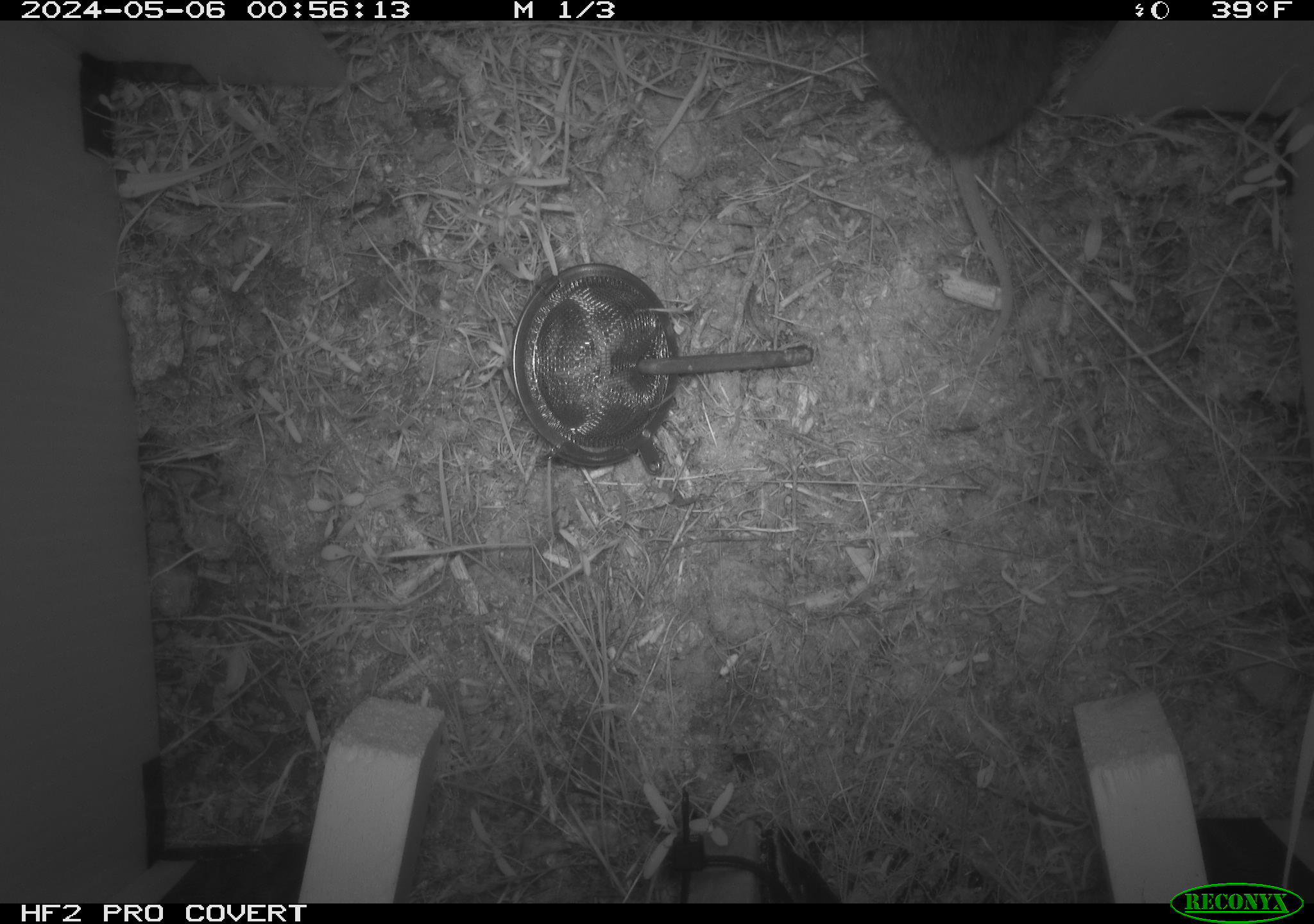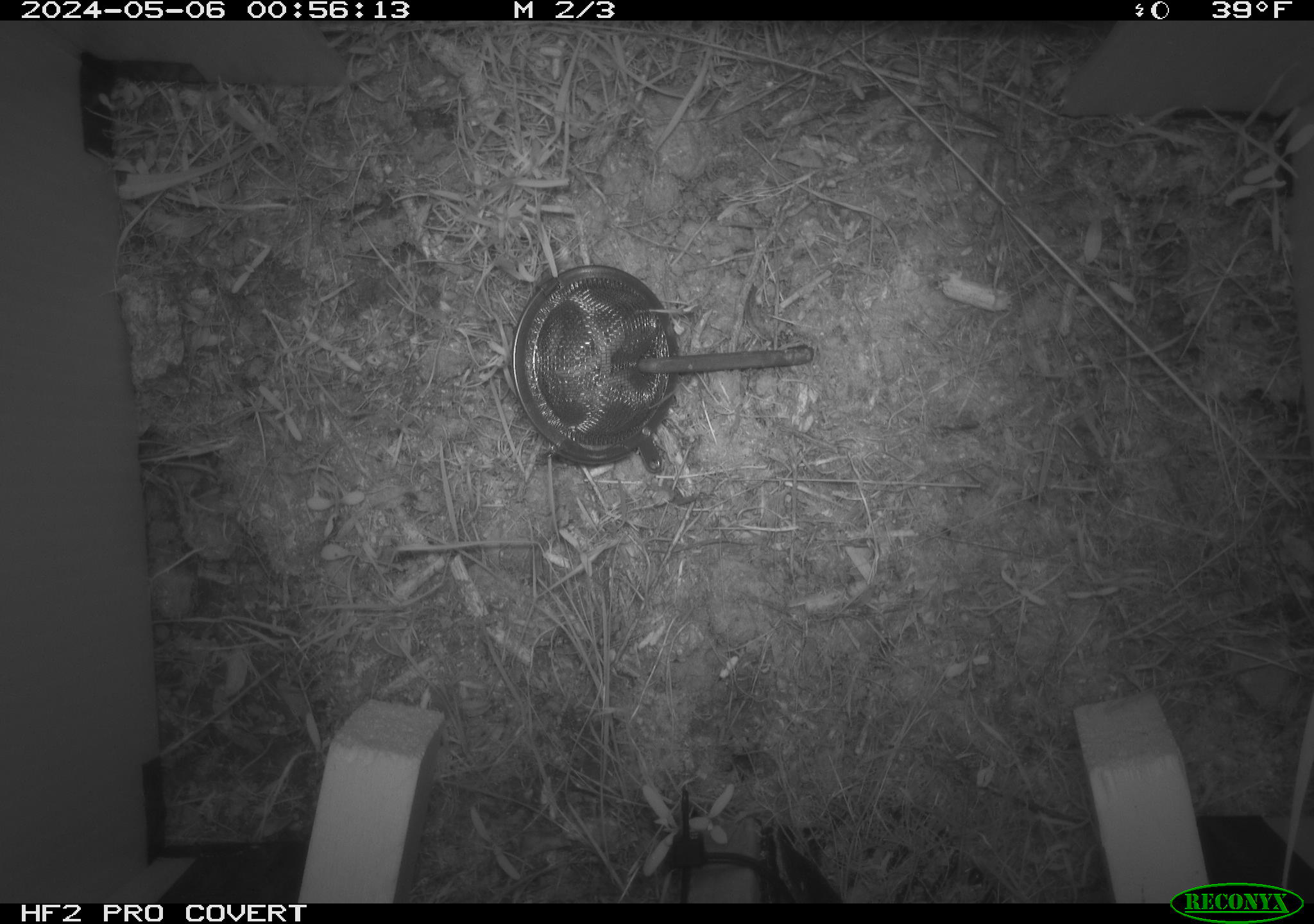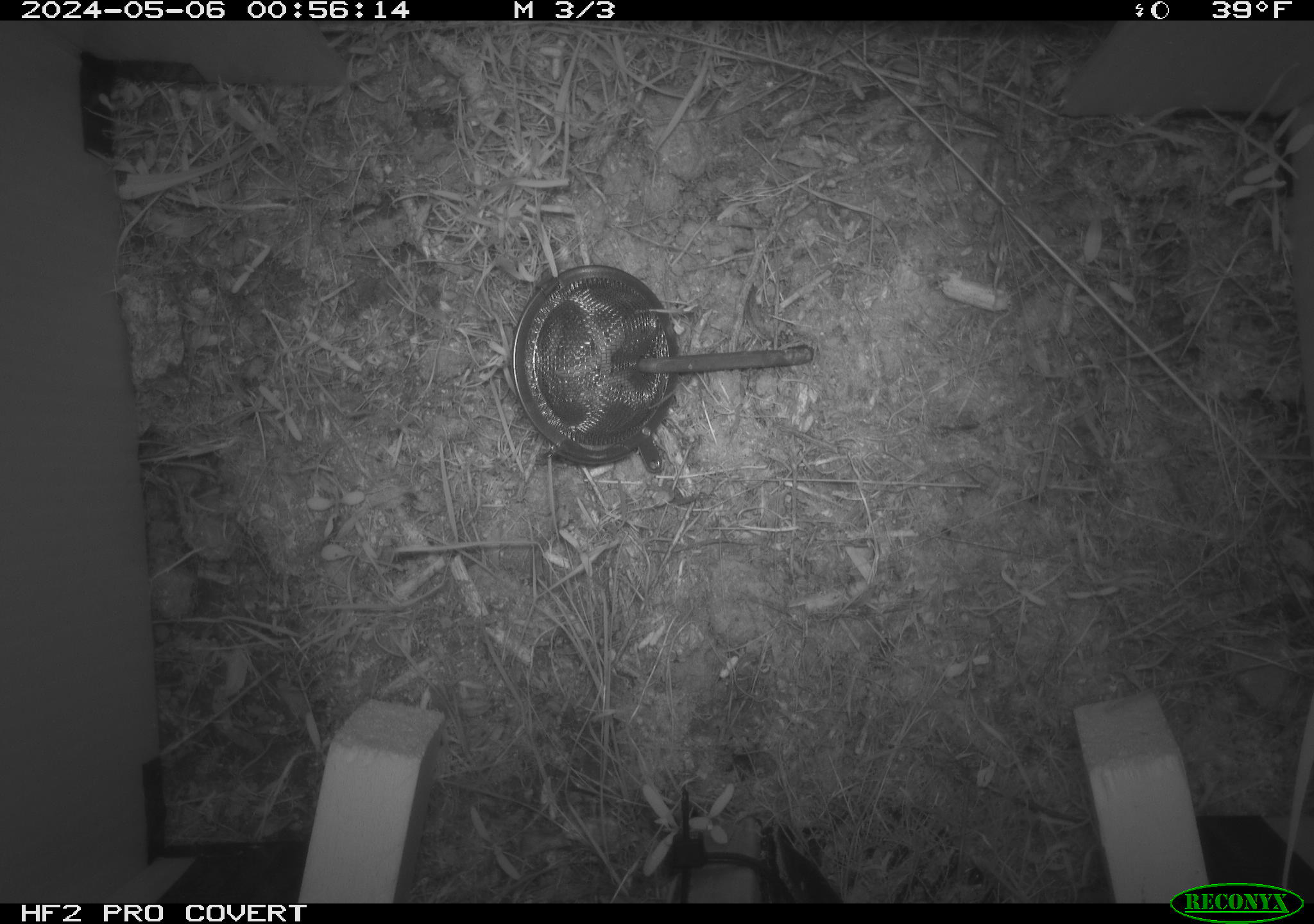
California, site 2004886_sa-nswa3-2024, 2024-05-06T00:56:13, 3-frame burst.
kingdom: Animalia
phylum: Chordata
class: Mammalia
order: Rodentia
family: Cricetidae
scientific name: Arvicolinae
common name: voles, lemmings, and muskrats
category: arvicolinae subfamily